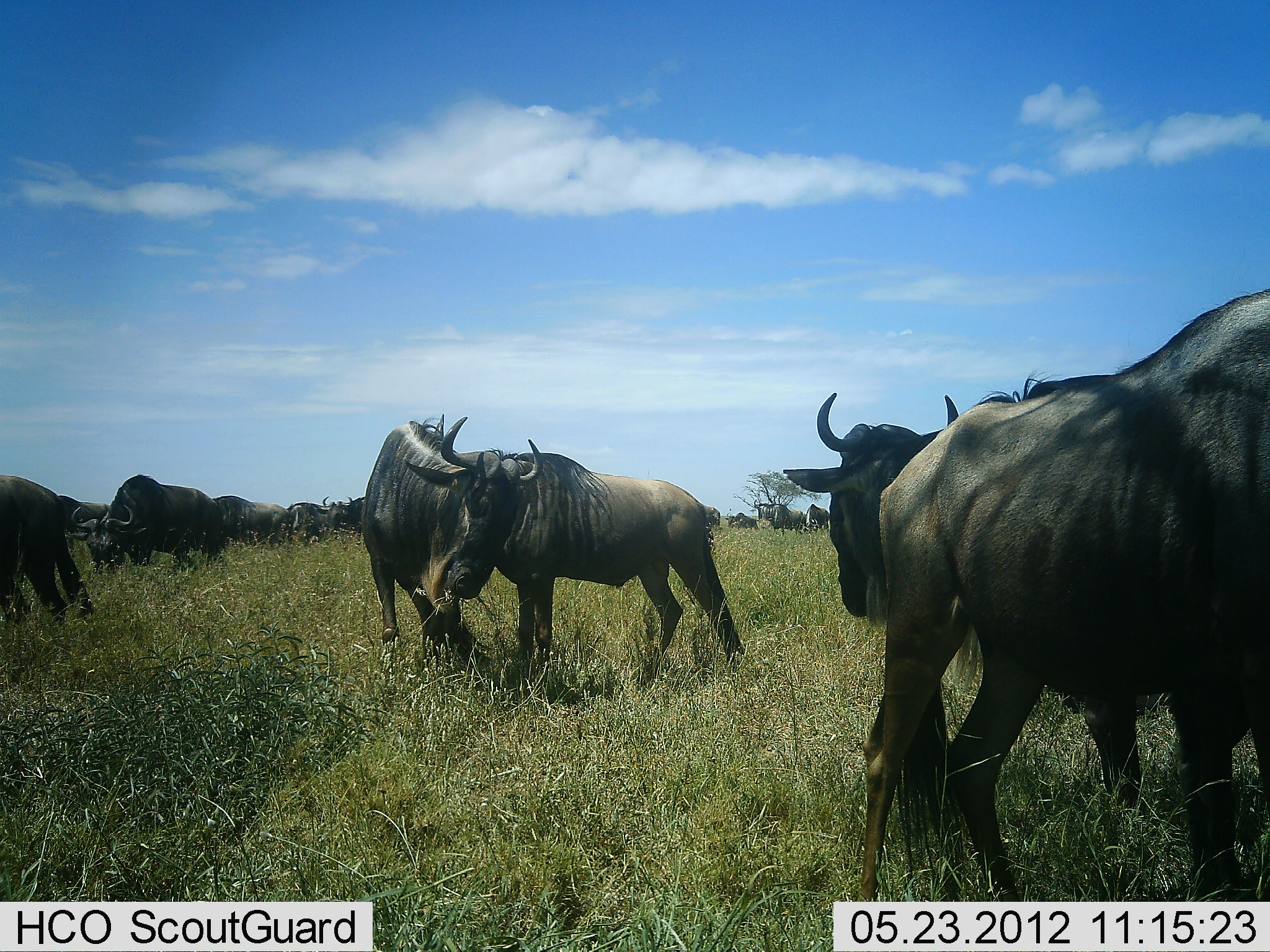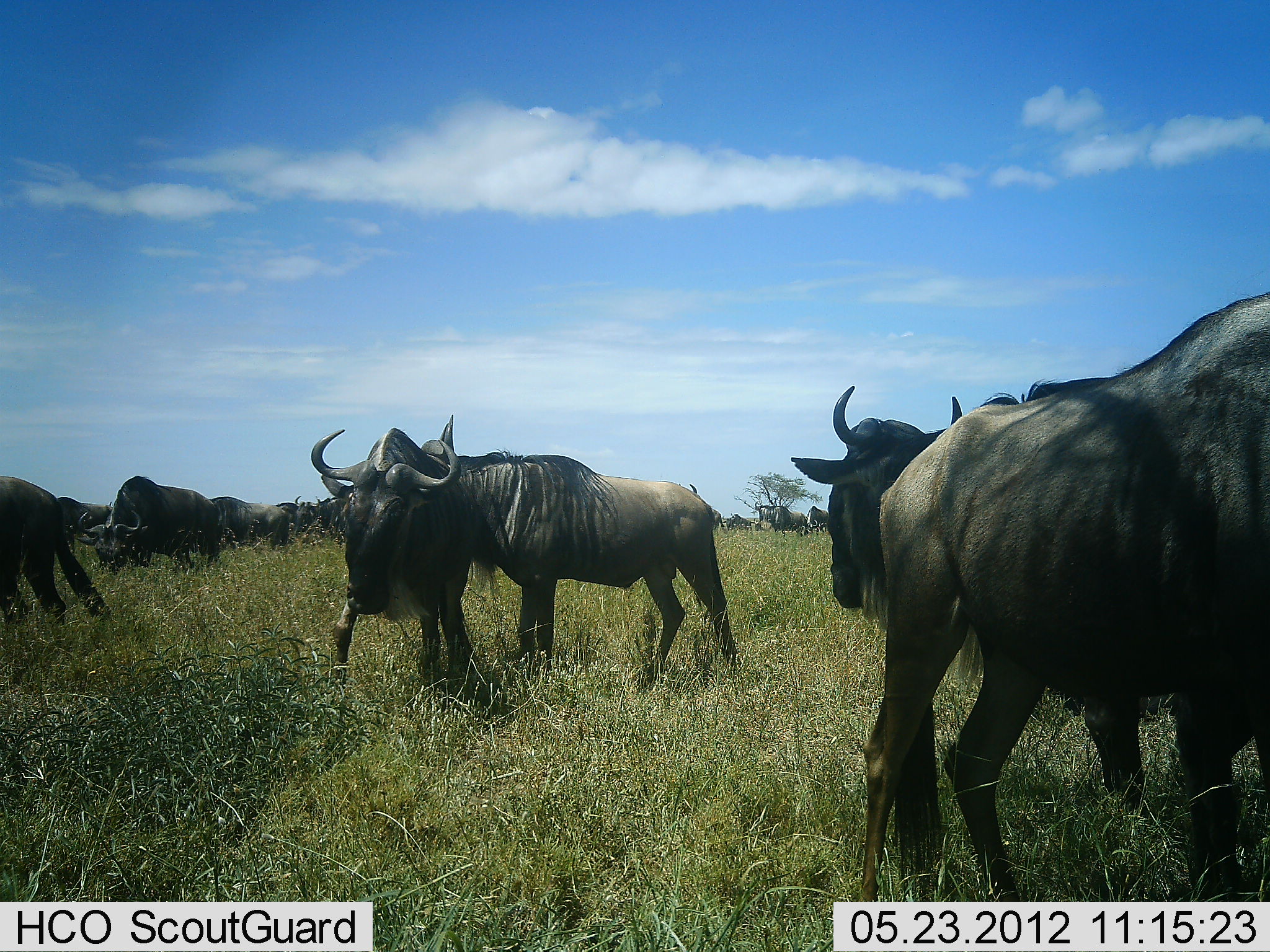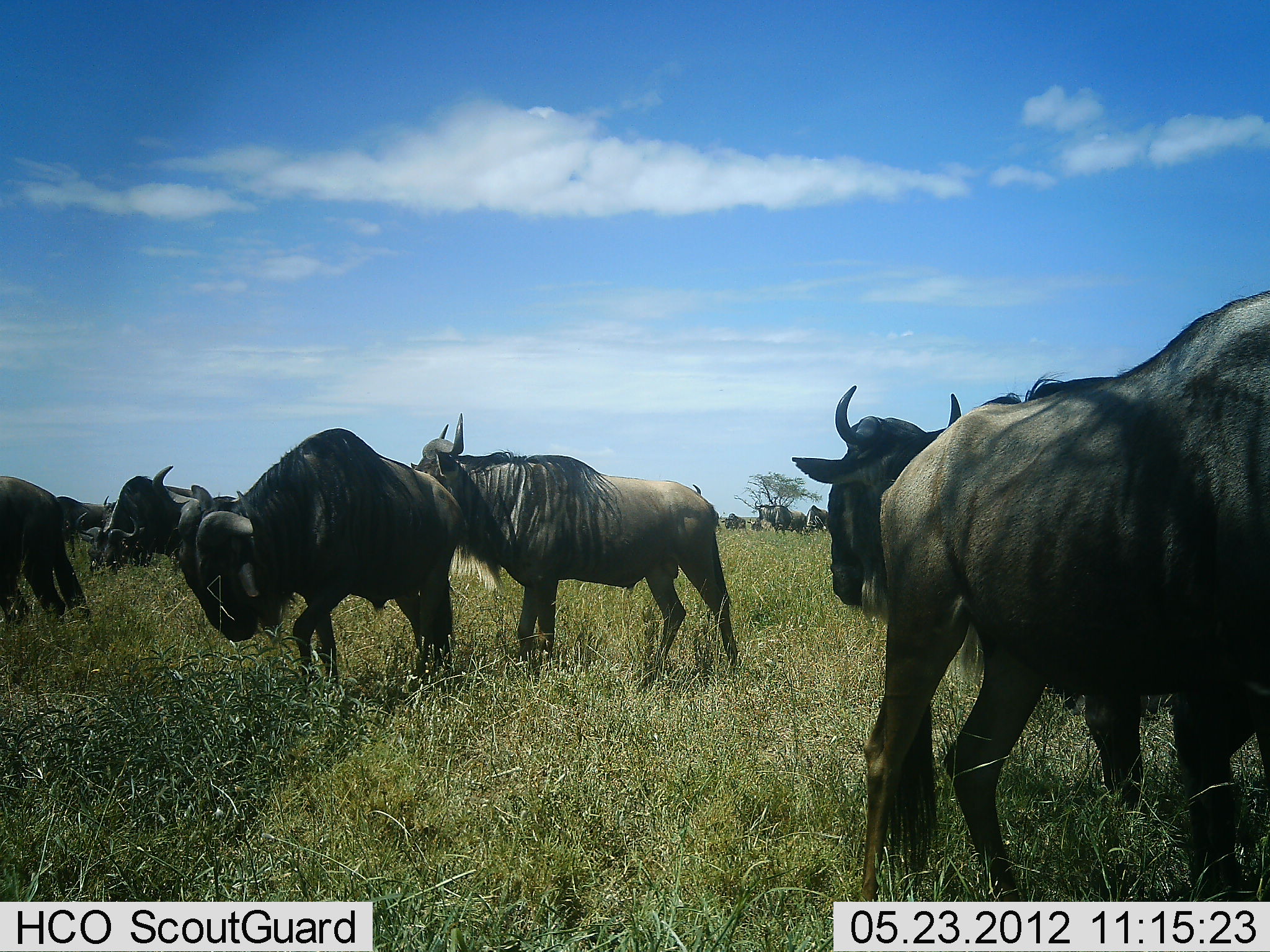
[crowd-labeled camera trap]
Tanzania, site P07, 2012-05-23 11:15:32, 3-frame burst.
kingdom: Animalia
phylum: Chordata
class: Mammalia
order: Artiodactyla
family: Bovidae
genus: Connochaetes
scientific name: Connochaetes taurinus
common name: blue wildebeest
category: wildebeest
Wildebeest (blue wildebeest) (Connochaetes taurinus), count 11-50. Behavior (volunteer vote fractions): standing 88%, resting 6%, moving 62%, interacting 6%. Young present (vote fraction): 0%. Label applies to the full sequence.